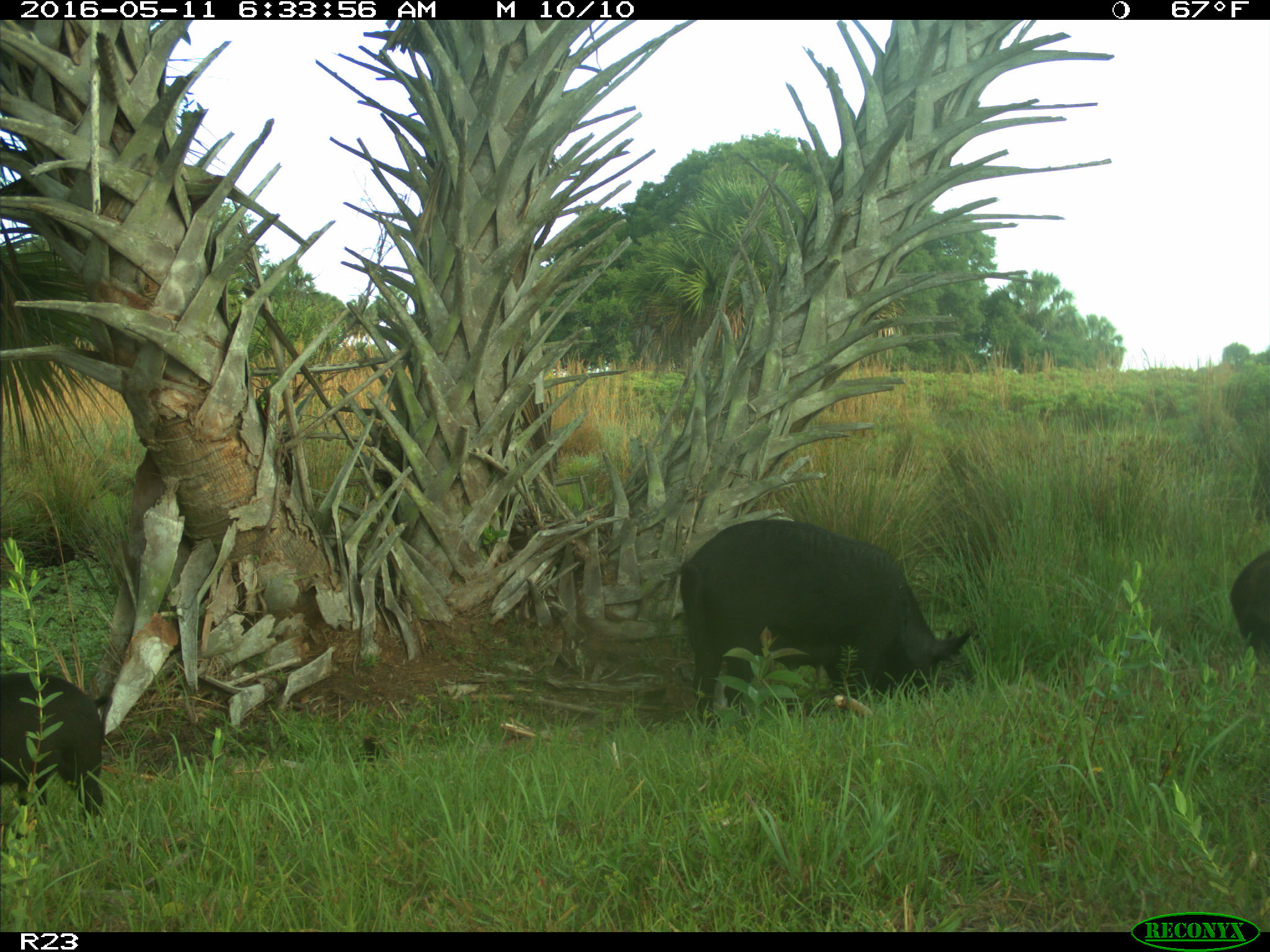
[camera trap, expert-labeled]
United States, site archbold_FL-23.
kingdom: Animalia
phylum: Chordata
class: Mammalia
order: Artiodactyla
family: Suidae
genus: Sus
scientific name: Sus scrofa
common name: wild boar